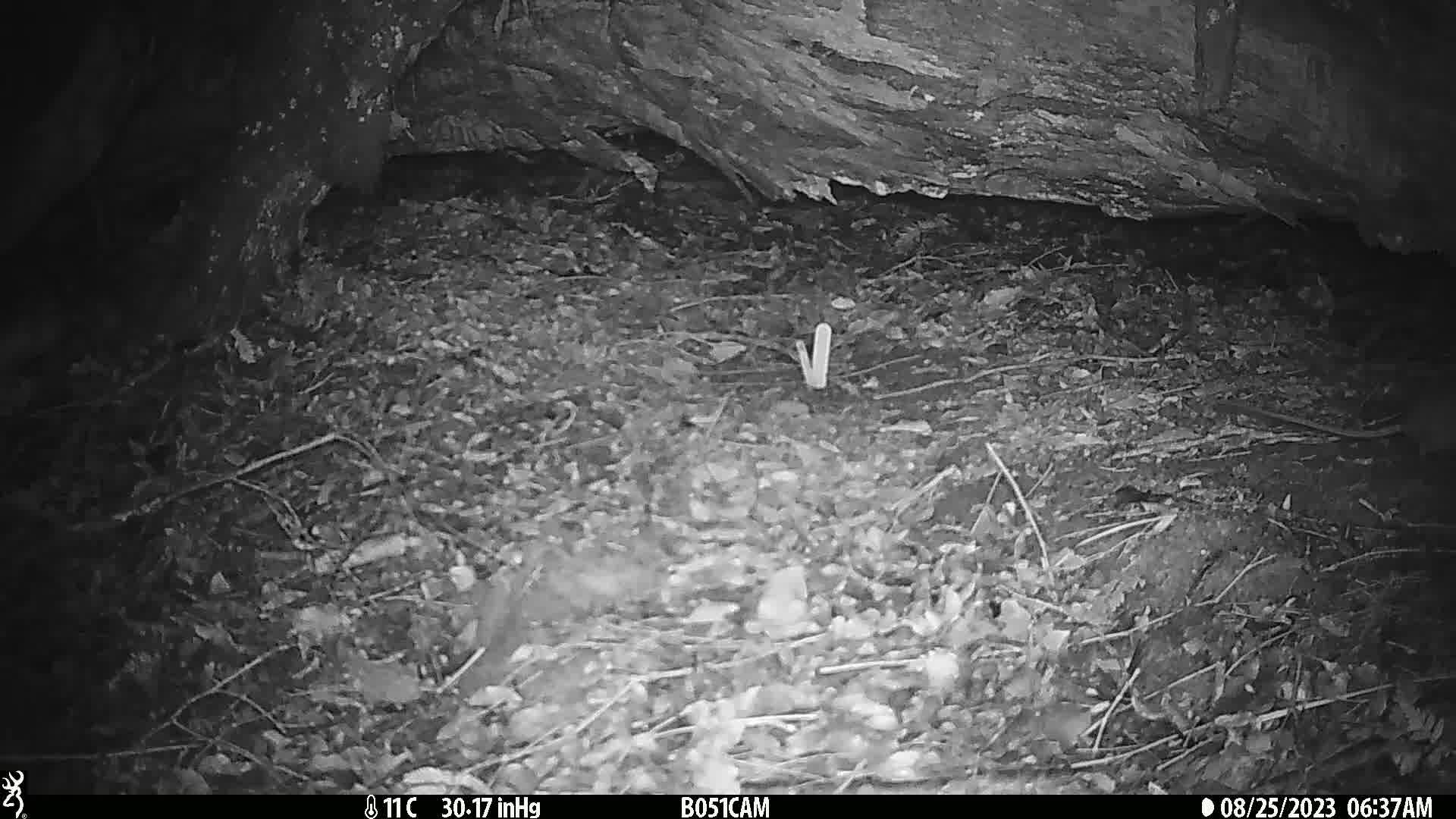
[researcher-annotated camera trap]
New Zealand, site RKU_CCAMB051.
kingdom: Animalia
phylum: Chordata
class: Mammalia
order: Rodentia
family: Muridae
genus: Rattus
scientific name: Rattus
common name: rat